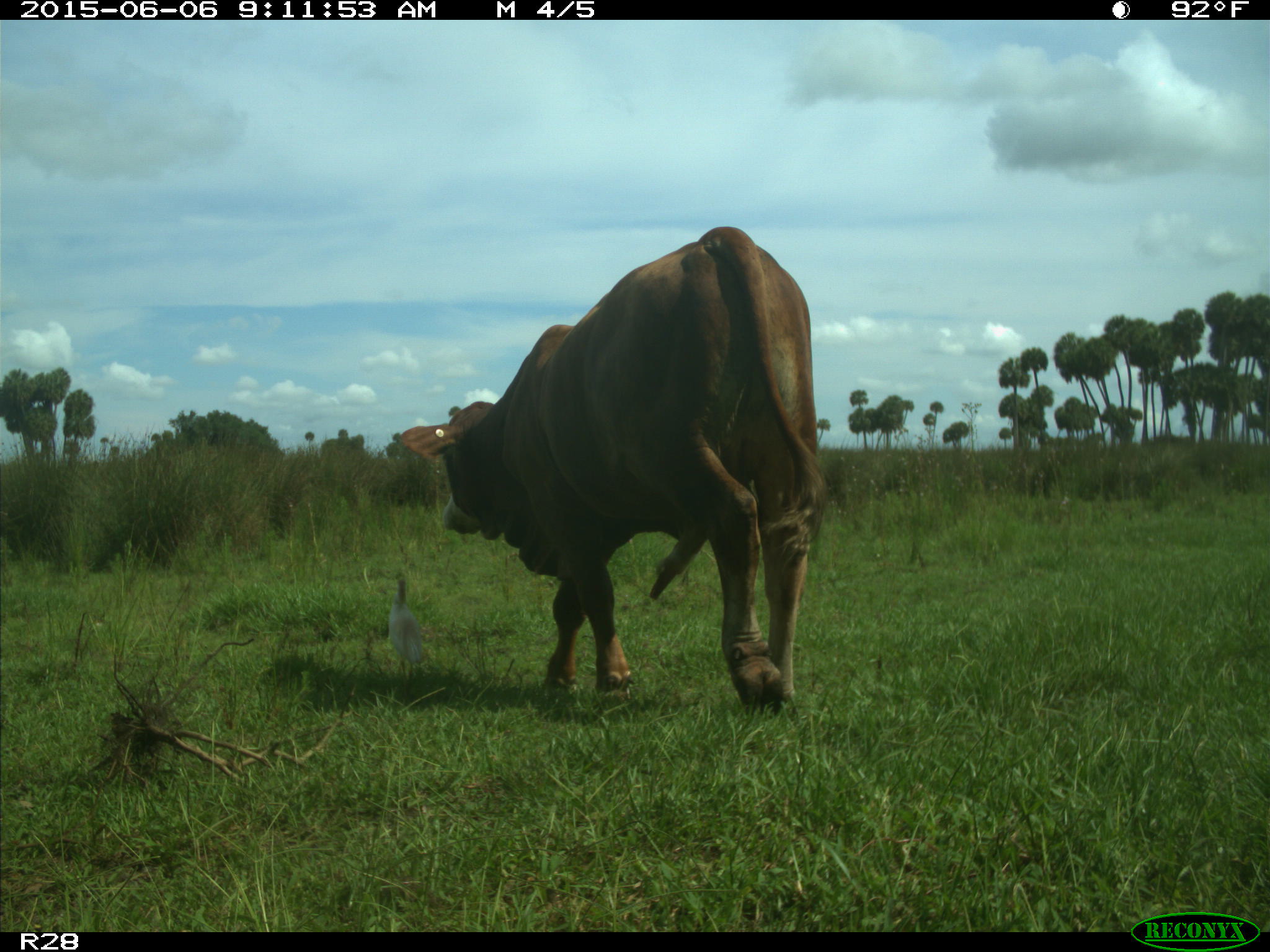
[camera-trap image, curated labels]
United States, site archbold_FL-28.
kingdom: Animalia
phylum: Chordata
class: Mammalia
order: Artiodactyla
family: Bovidae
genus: Bos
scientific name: Bos taurus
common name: domestic cow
Bos taurus (domestic cow).